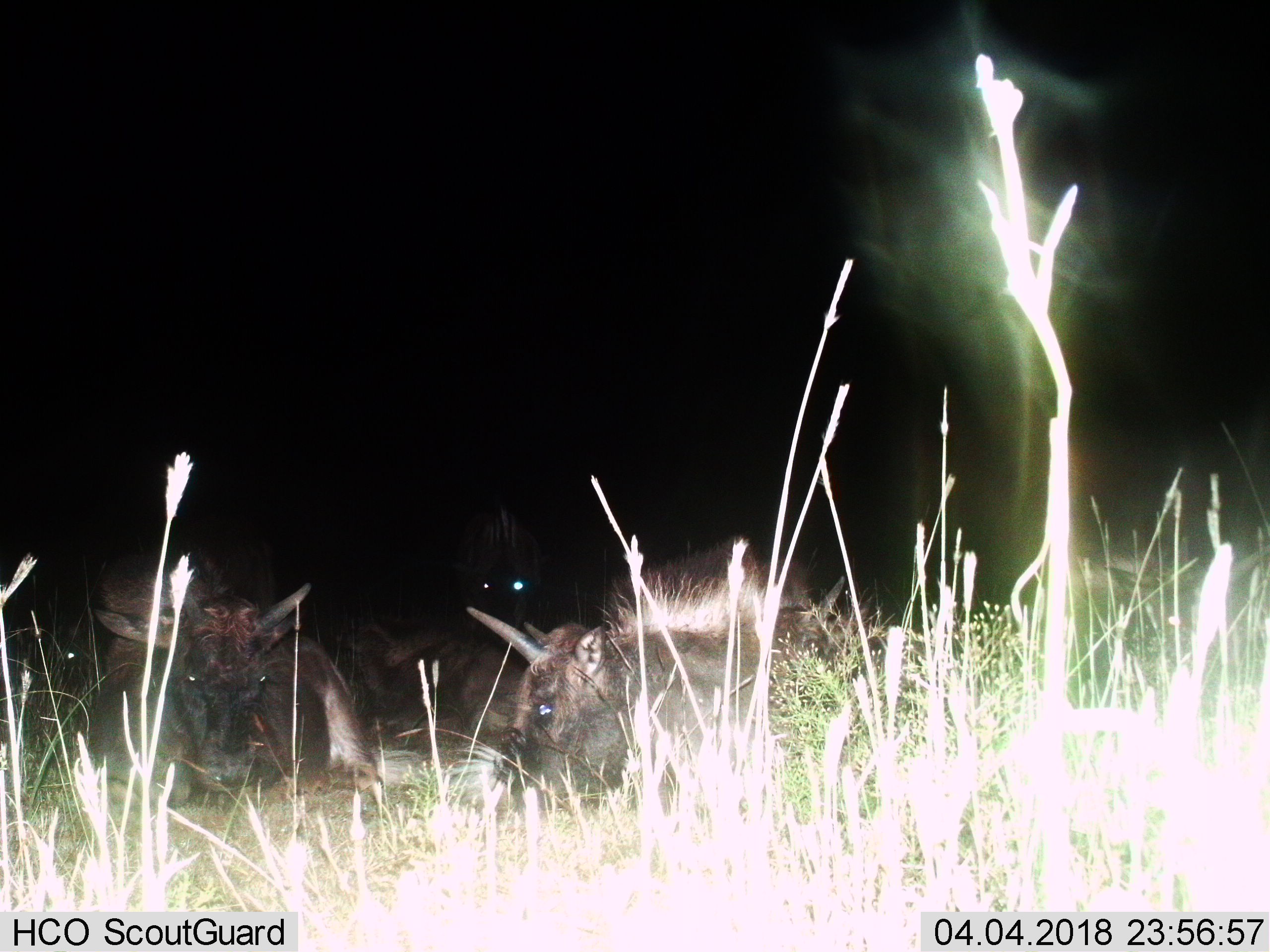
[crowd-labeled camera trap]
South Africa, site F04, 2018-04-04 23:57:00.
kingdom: Animalia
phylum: Chordata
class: Mammalia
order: Artiodactyla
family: Bovidae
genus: Connochaetes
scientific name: Connochaetes gnou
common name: black wildebeest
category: wildebeestblack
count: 4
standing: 17%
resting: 100%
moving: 0%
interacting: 0%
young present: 17%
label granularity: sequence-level